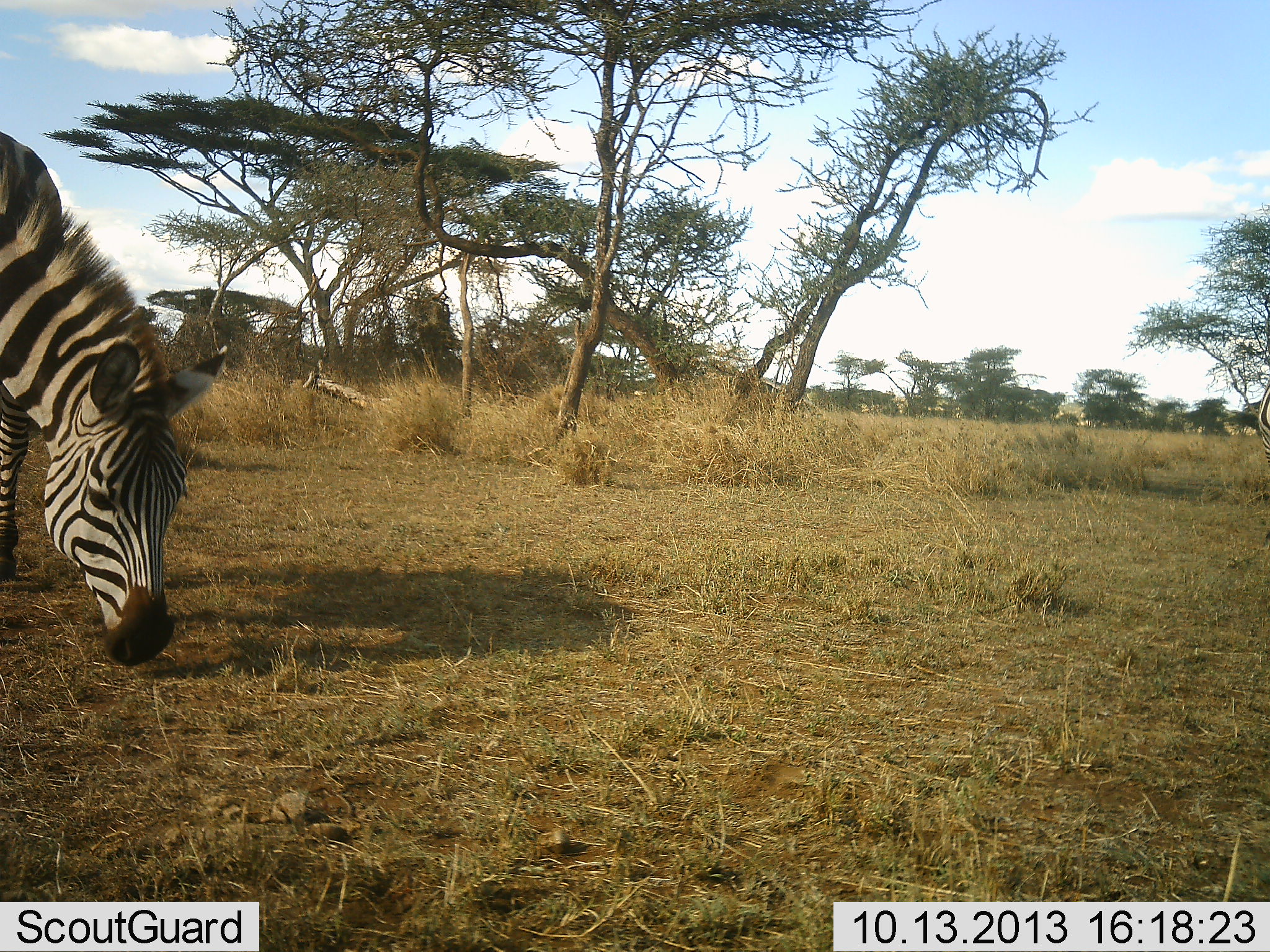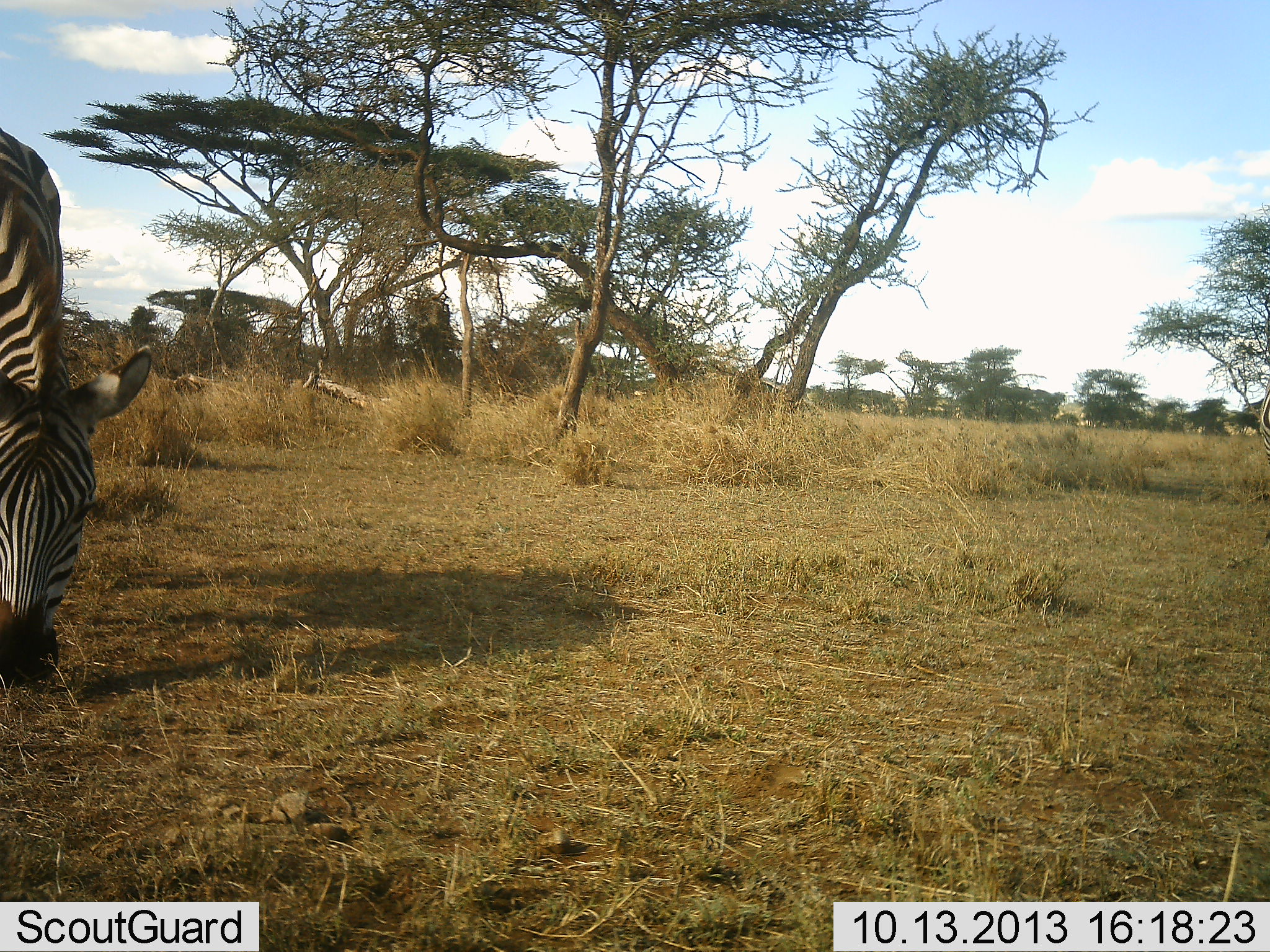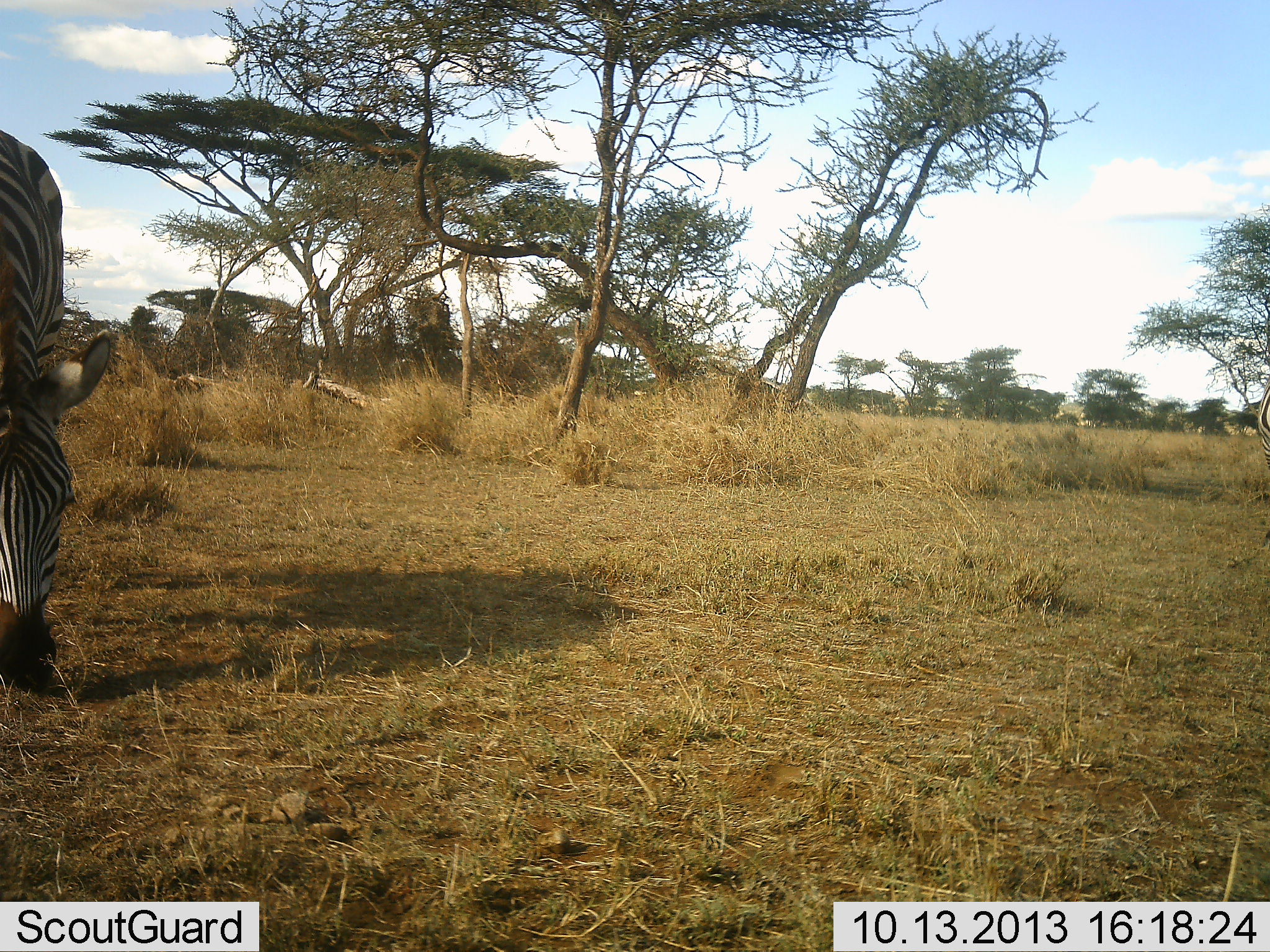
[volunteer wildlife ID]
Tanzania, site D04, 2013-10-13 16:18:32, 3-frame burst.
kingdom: Animalia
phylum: Chordata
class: Mammalia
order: Perissodactyla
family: Equidae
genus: Equus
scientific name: Equus quagga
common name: plains zebra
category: zebra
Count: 1.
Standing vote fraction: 28%.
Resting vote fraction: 0%.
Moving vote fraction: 6%.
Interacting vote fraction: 0%.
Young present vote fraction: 0%.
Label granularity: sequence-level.